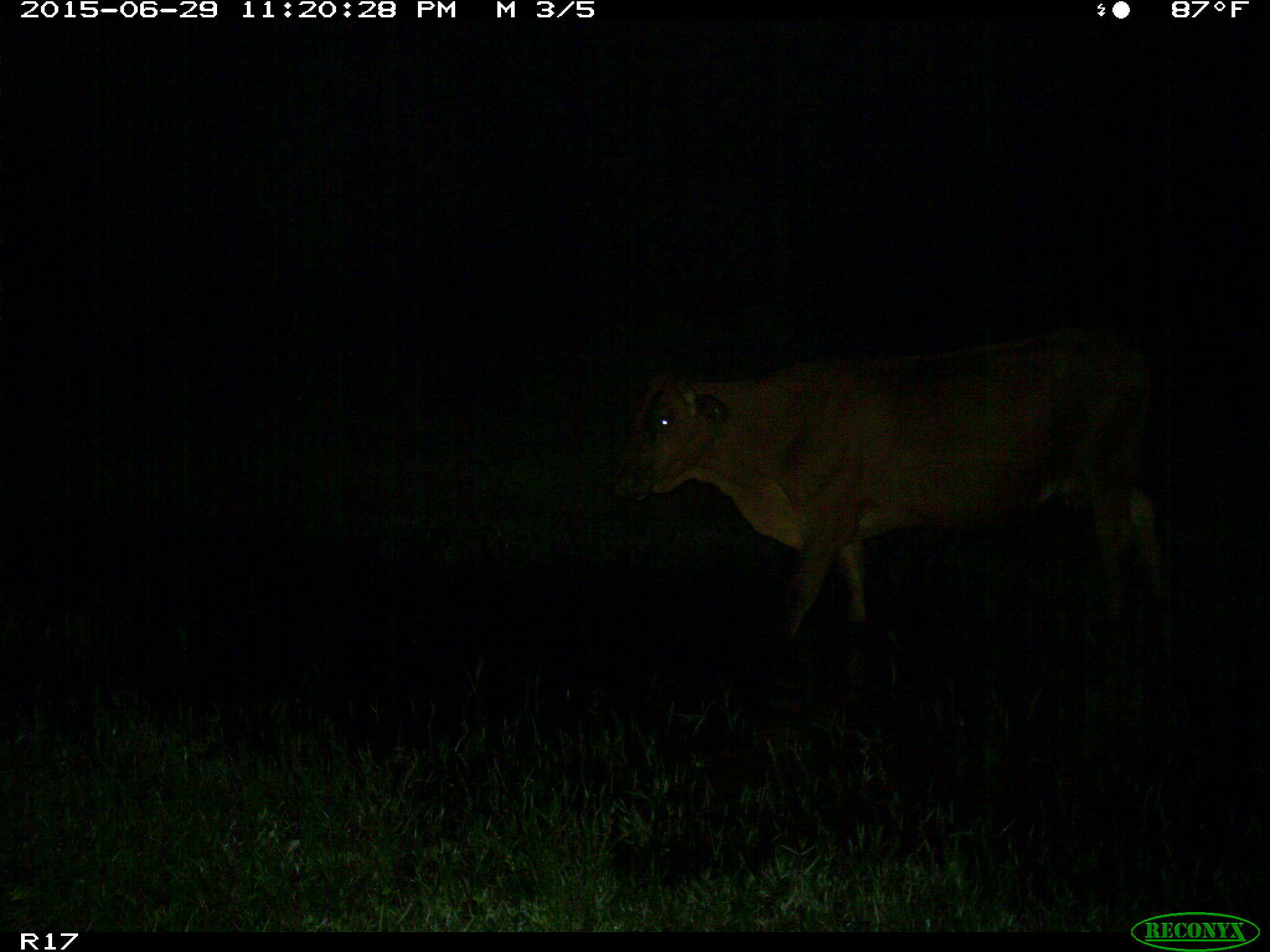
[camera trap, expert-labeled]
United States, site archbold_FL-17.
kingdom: Animalia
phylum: Chordata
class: Mammalia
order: Artiodactyla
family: Bovidae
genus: Bos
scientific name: Bos taurus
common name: domestic cow